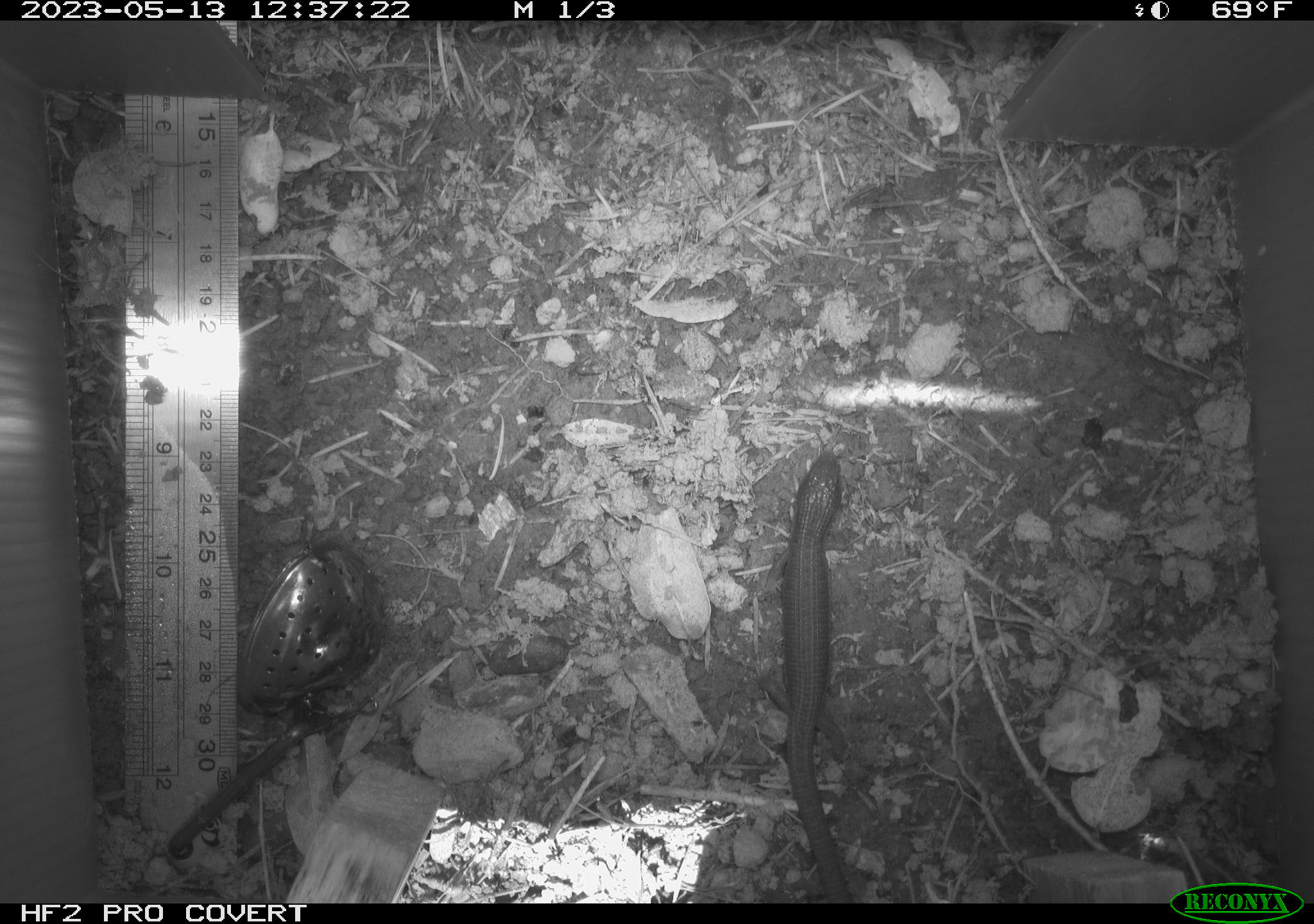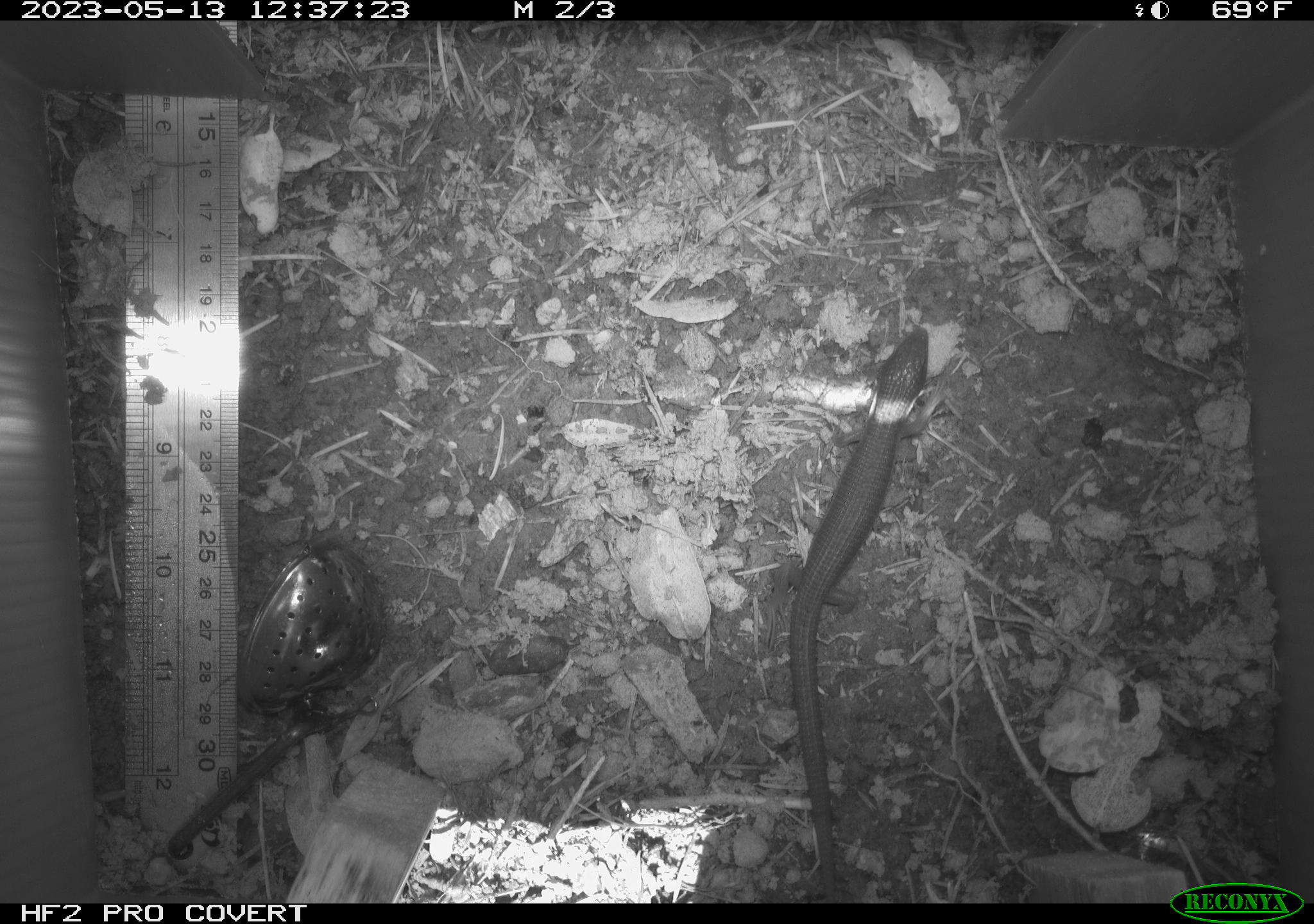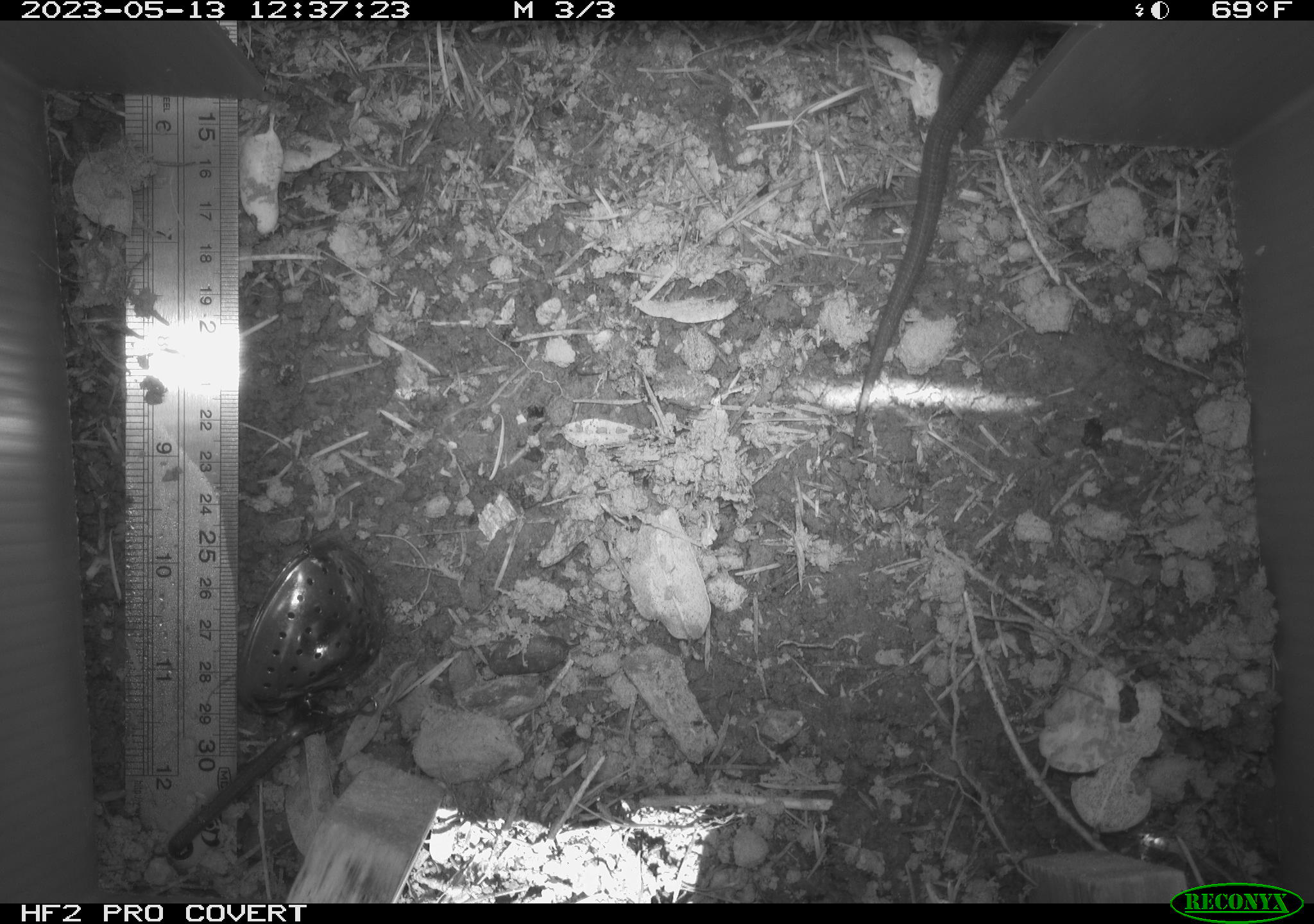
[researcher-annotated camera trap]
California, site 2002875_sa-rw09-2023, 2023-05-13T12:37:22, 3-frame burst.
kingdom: Animalia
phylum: Chordata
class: Reptilia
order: Squamata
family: Anguidae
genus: Elgaria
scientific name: Elgaria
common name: alligator lizards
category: elgaria species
Elgaria species (alligator lizards) (Elgaria).